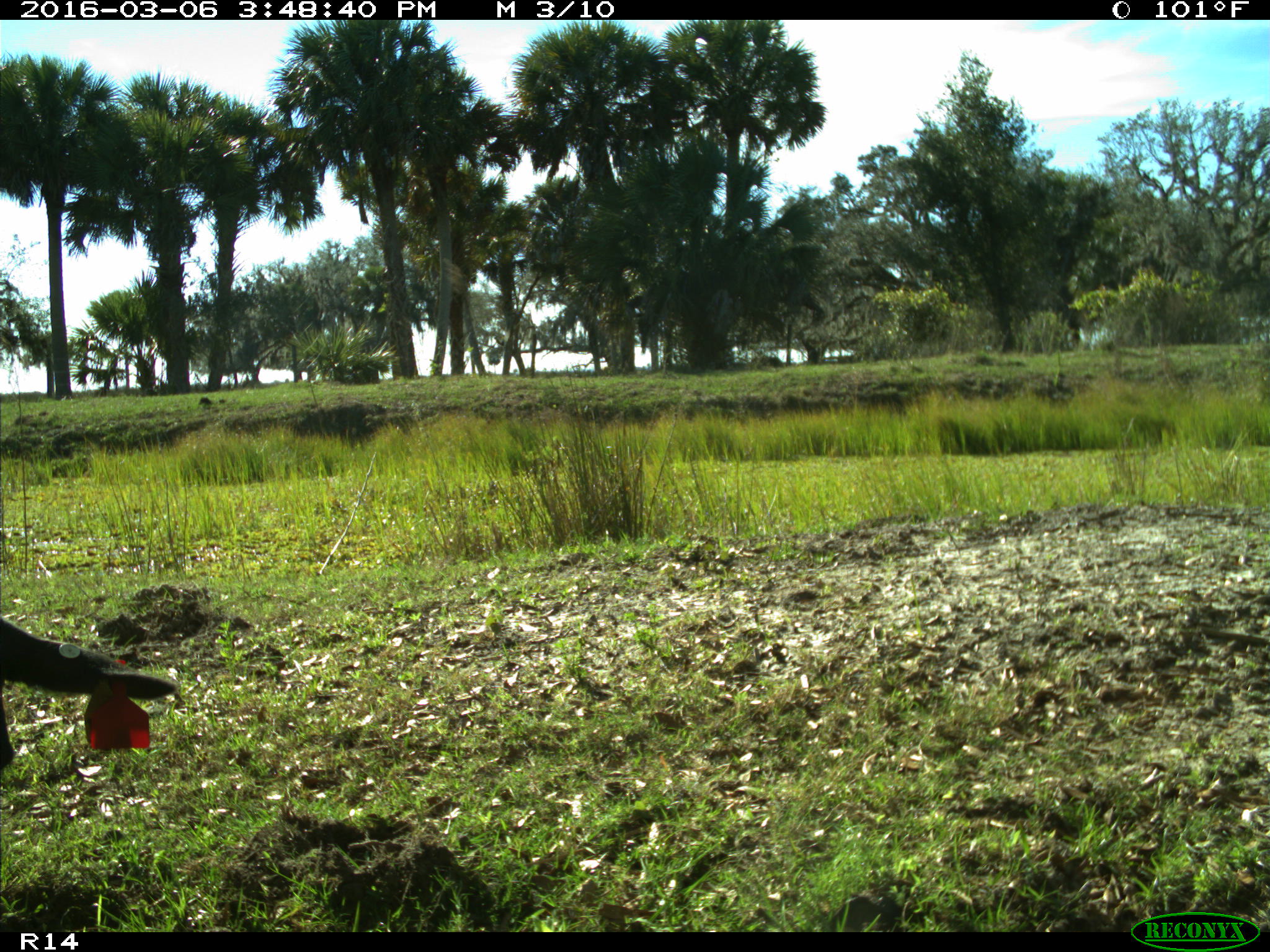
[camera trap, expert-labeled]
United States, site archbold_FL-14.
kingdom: Animalia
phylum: Chordata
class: Mammalia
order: Artiodactyla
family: Bovidae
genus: Bos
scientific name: Bos taurus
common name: domestic cow